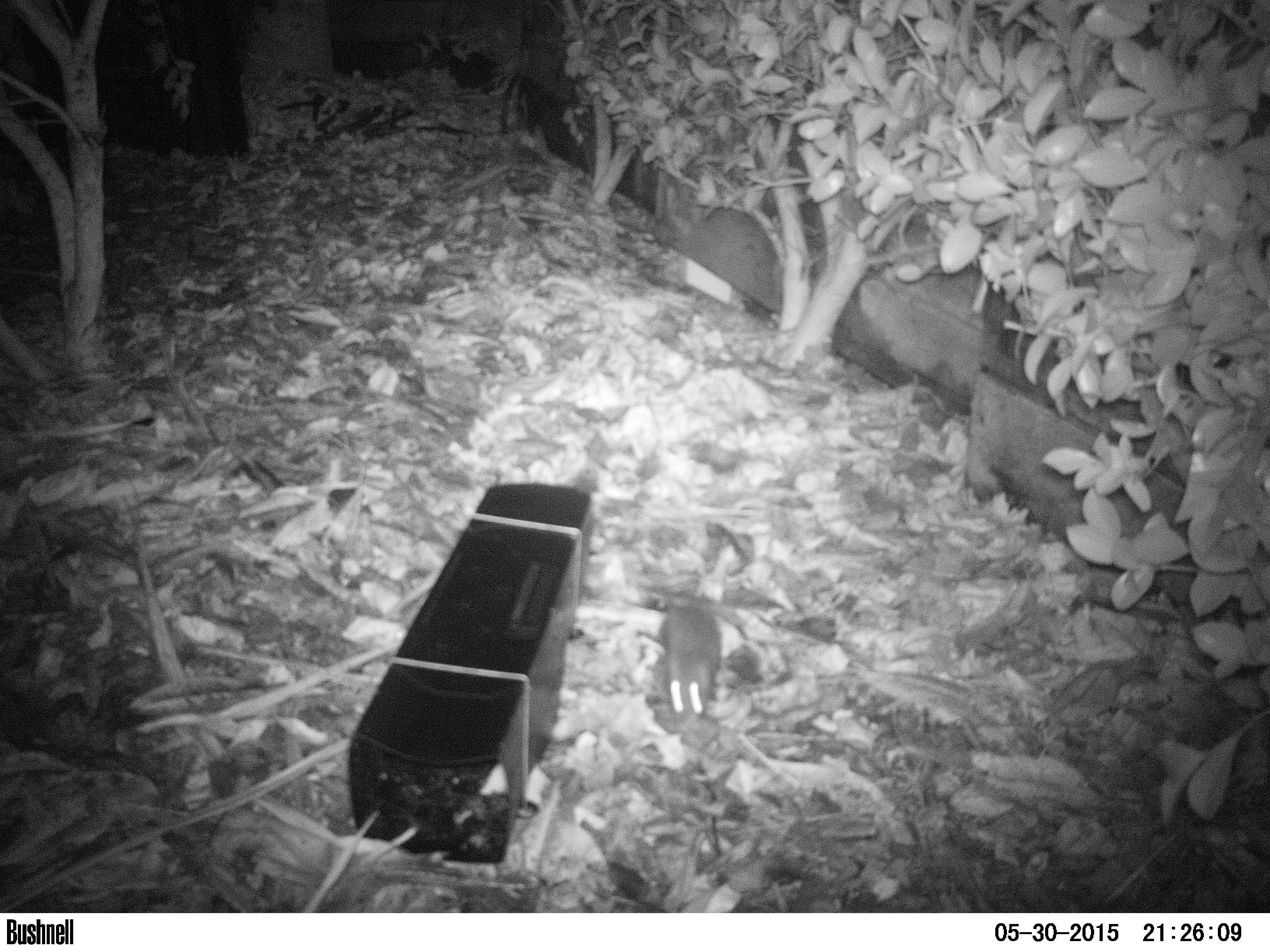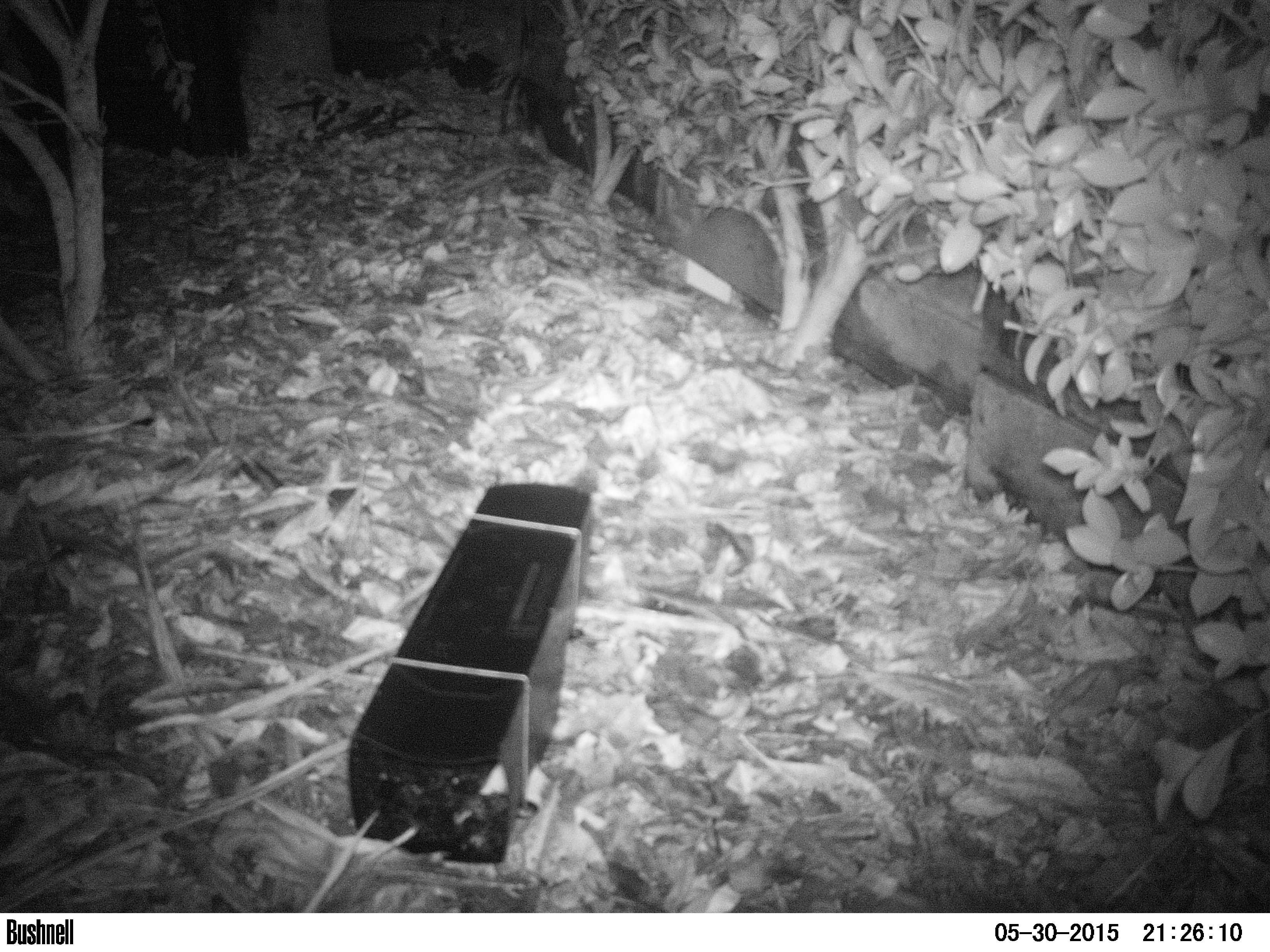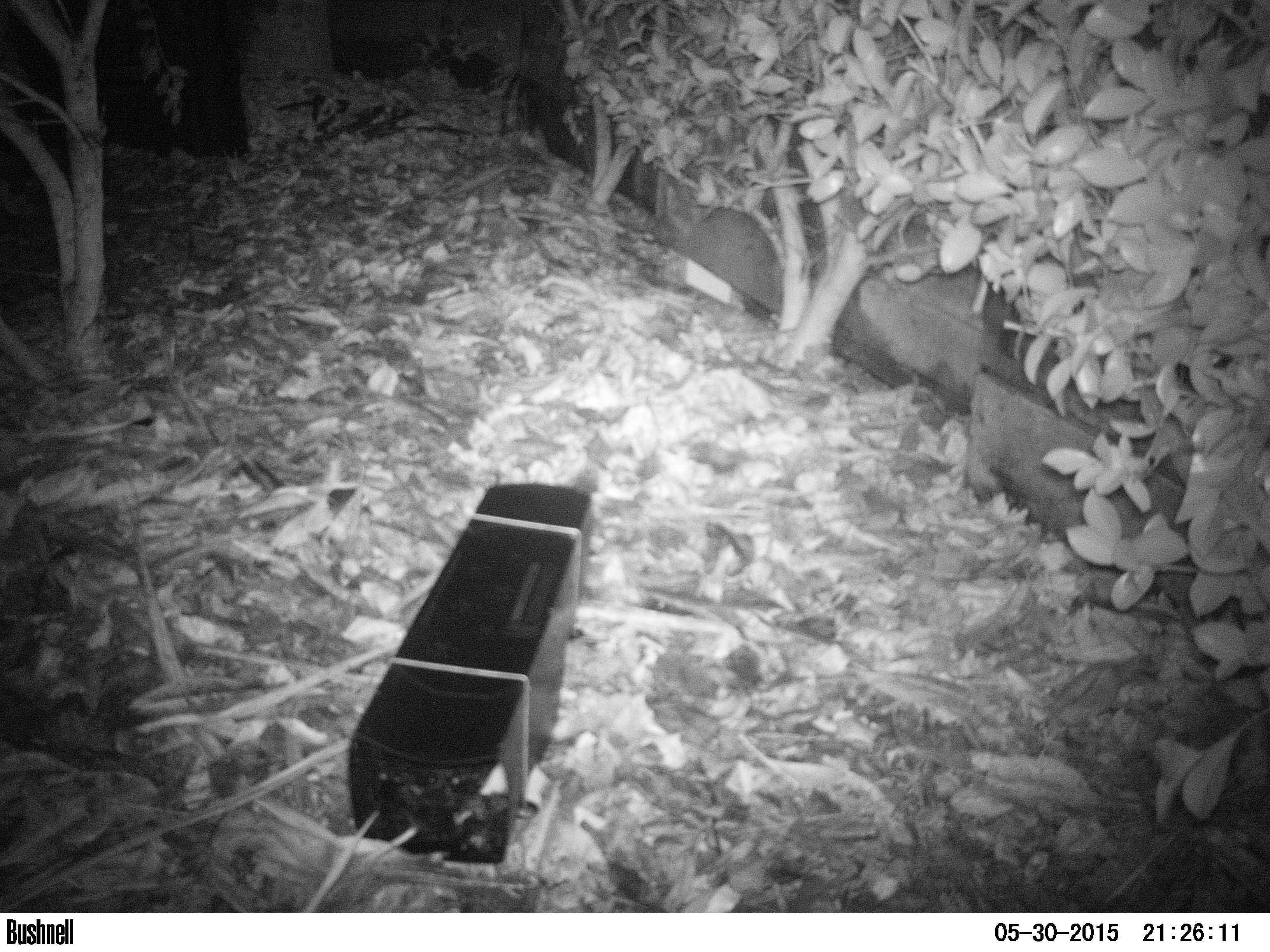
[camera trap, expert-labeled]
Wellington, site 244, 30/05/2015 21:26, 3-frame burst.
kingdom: Animalia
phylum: Chordata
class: Mammalia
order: Rodentia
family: Muridae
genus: Rattus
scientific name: Rattus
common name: rat